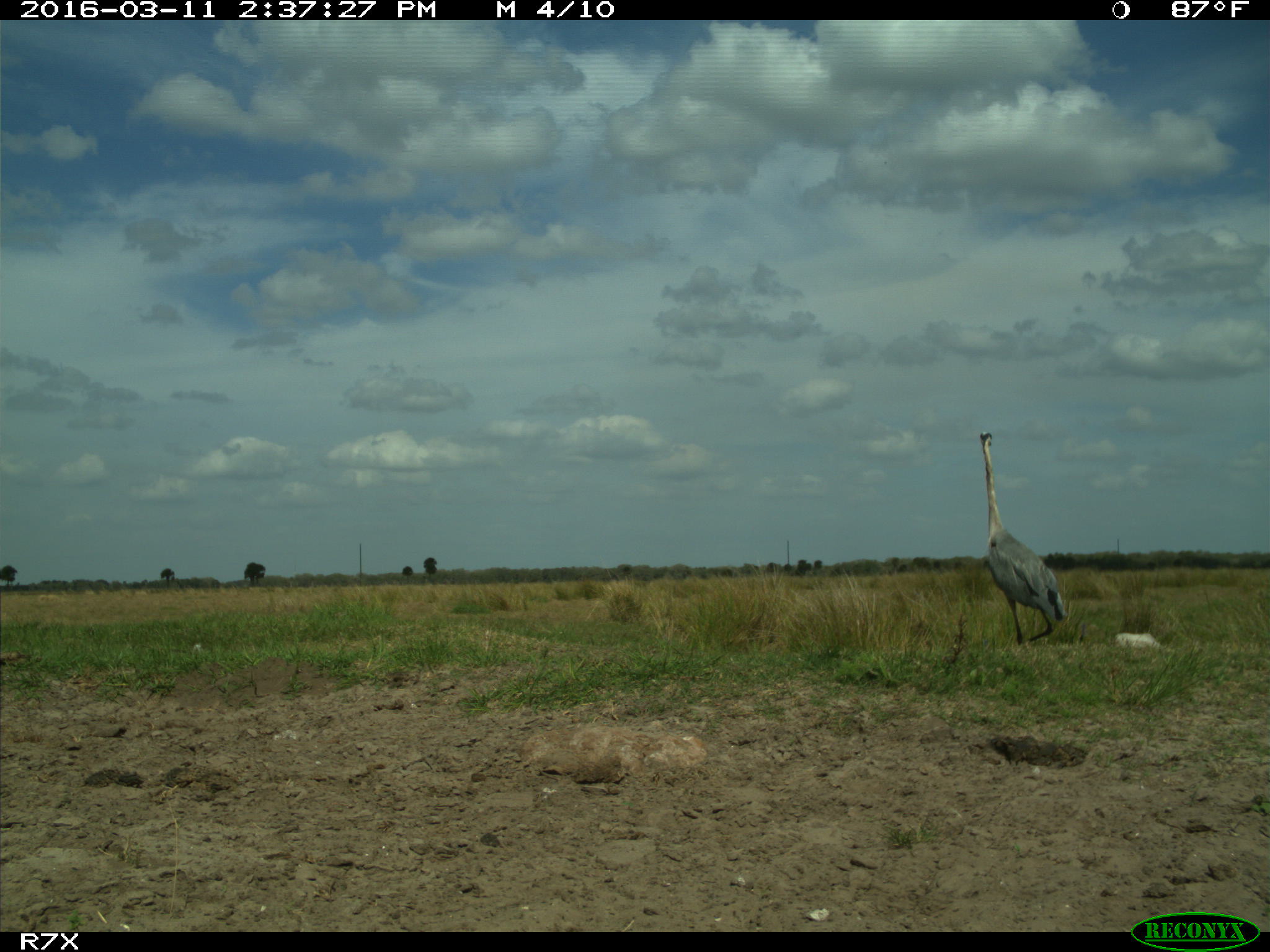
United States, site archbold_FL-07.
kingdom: Animalia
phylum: Chordata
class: Aves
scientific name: Aves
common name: birds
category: unidentified bird